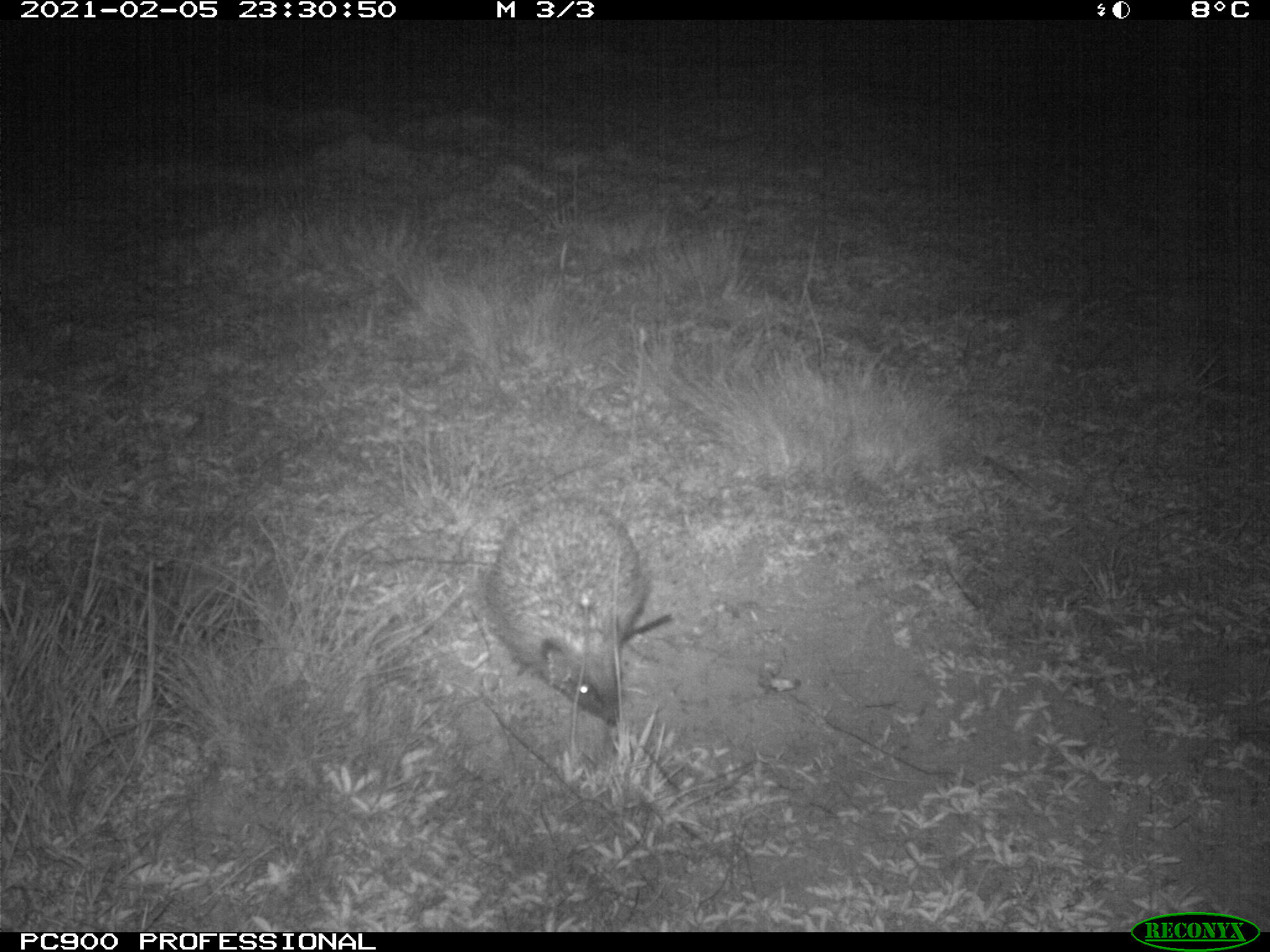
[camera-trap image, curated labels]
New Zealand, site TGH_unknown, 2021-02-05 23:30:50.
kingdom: Animalia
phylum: Chordata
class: Mammalia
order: Eulipotyphla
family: Erinaceidae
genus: Erinaceus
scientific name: Erinaceus europaeus europaeus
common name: european hedgehog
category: hedgehog